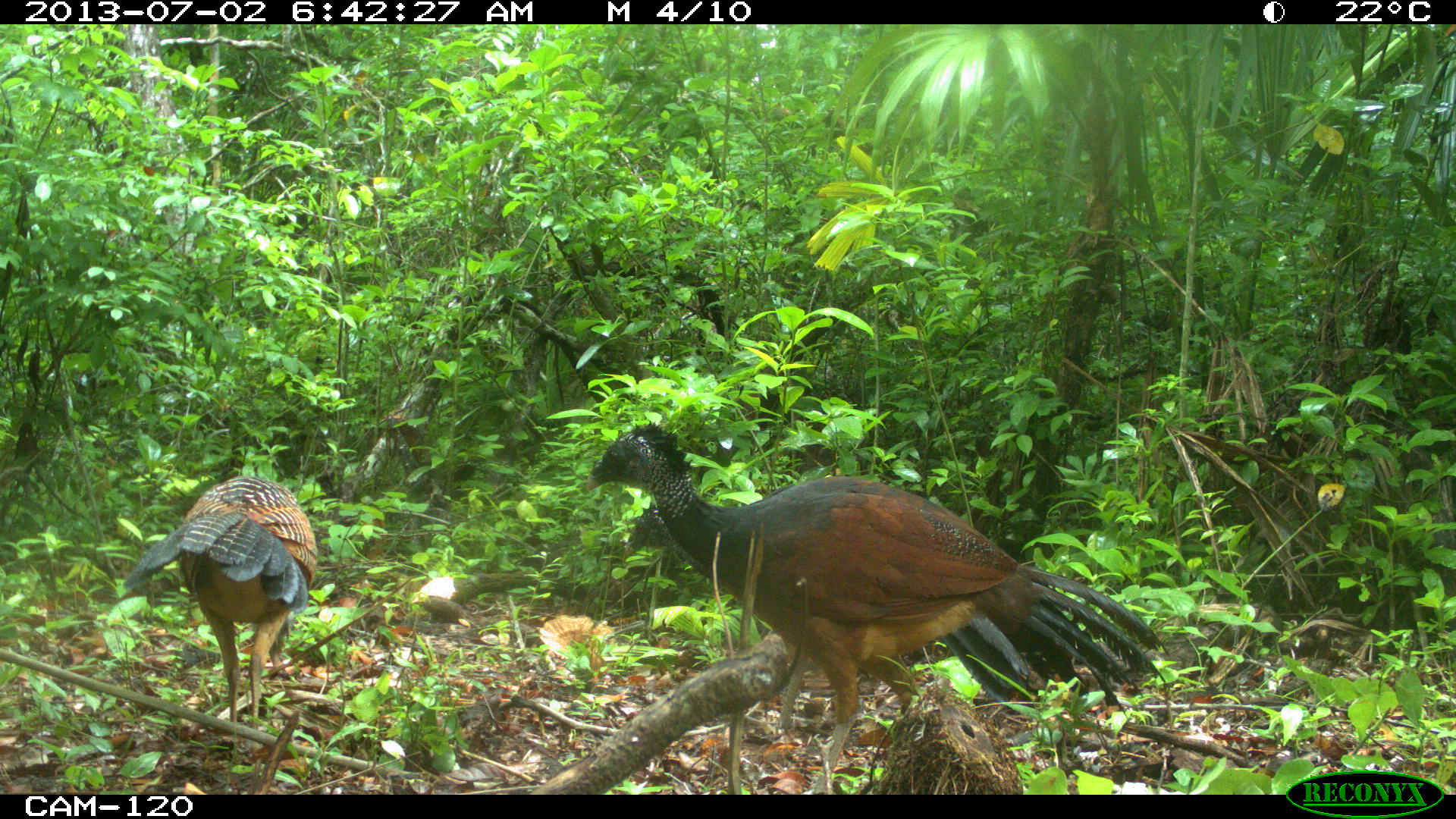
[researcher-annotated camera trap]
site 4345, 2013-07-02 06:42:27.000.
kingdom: Animalia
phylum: Chordata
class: Aves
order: Galliformes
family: Cracidae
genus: Crax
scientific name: Crax rubra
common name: great curassow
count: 3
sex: female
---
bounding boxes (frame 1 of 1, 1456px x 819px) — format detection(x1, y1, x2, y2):
crax rubra: detection(588, 419, 1166, 794); detection(123, 476, 316, 729)